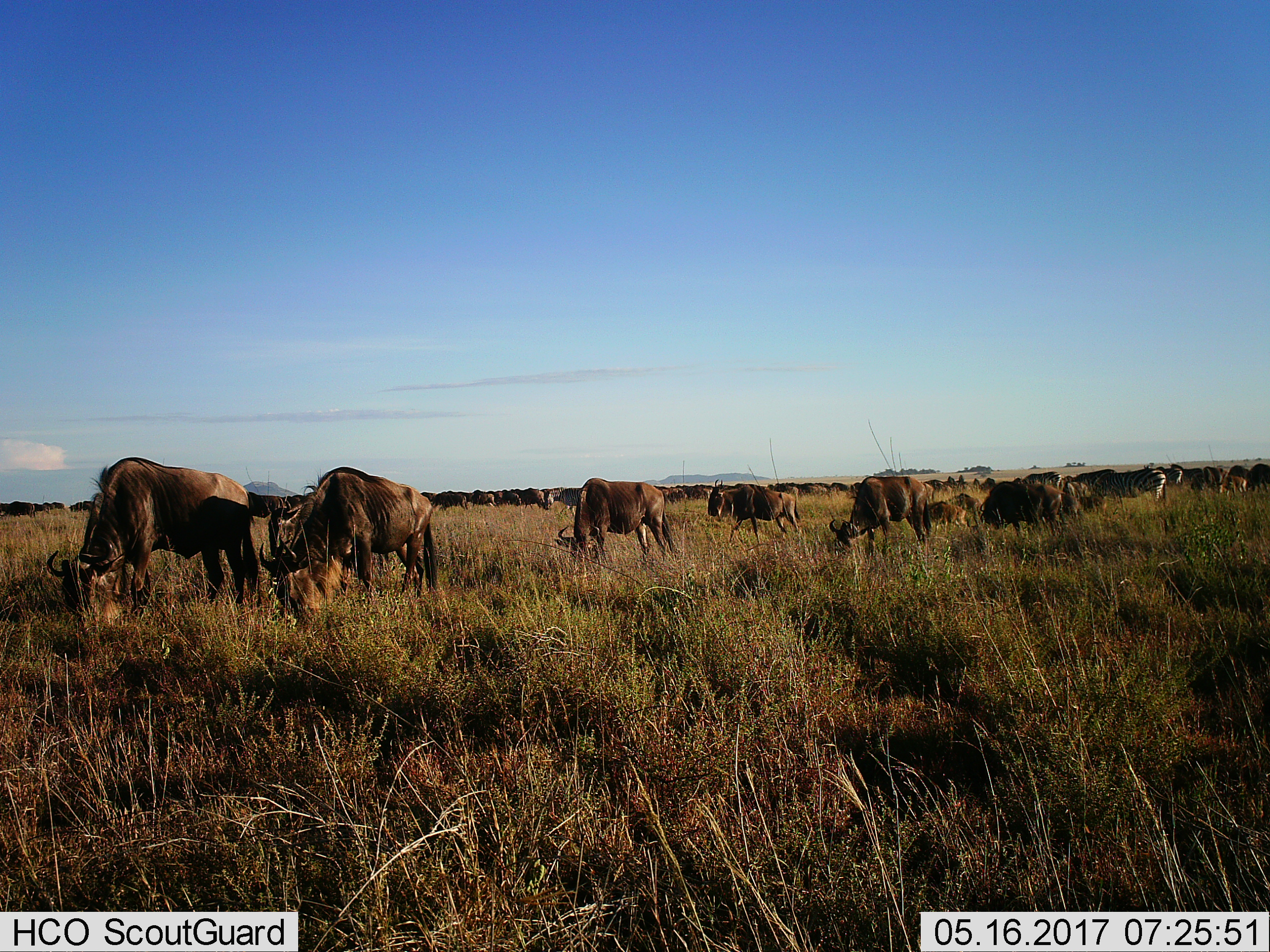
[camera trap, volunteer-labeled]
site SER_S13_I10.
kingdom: Animalia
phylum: Chordata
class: Mammalia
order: Artiodactyla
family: Bovidae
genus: Connochaetes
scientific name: Connochaetes taurinus taurinus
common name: blue wildebeest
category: wildebeestblue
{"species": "wildebeestblue (blue wildebeest) (Connochaetes taurinus taurinus)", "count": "11-50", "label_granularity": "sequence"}